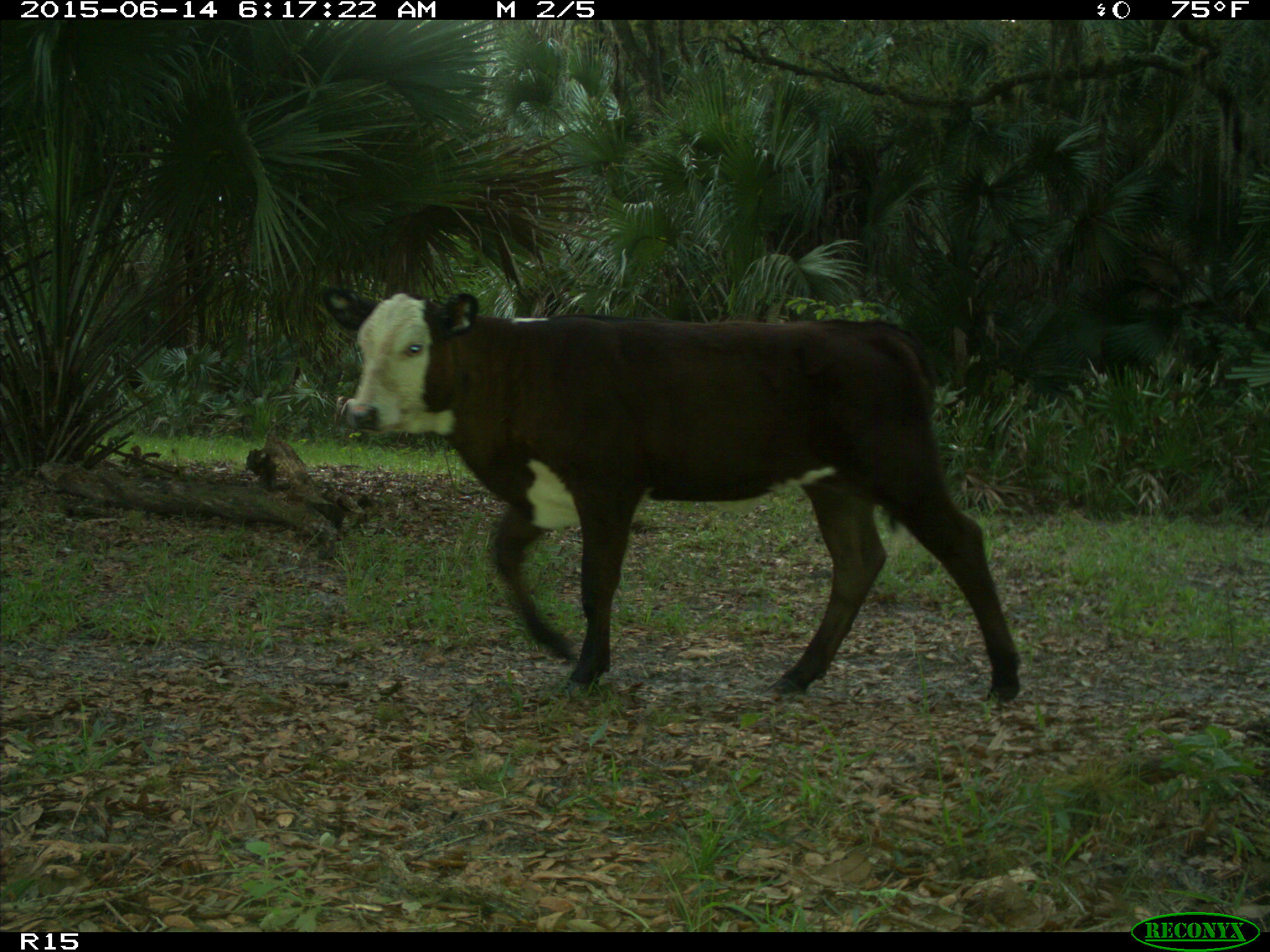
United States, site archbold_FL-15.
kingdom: Animalia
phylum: Chordata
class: Mammalia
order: Artiodactyla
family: Bovidae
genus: Bos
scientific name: Bos taurus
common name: domestic cow